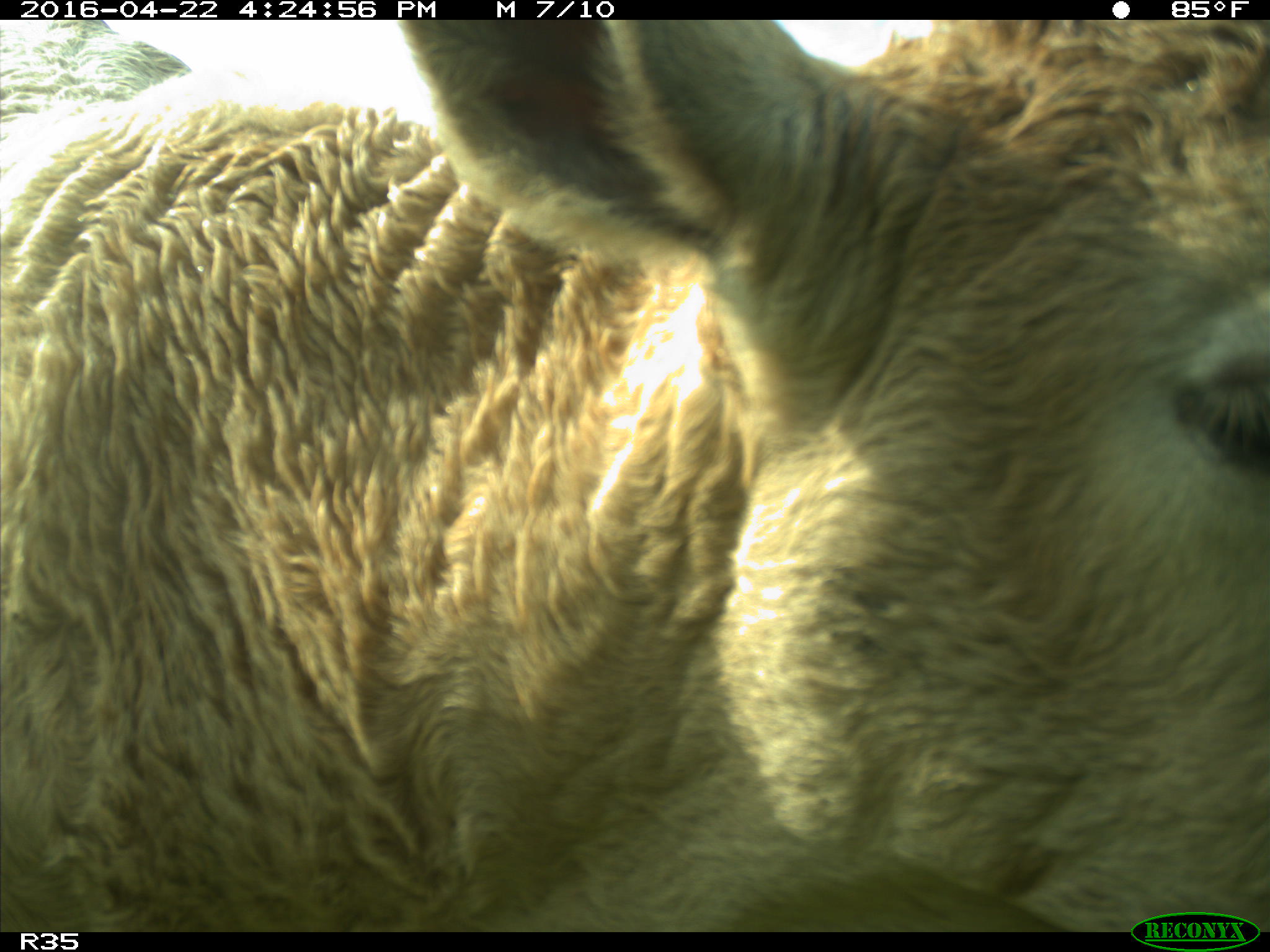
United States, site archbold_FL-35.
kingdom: Animalia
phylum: Chordata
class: Mammalia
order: Artiodactyla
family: Bovidae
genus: Bos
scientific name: Bos taurus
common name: domestic cow